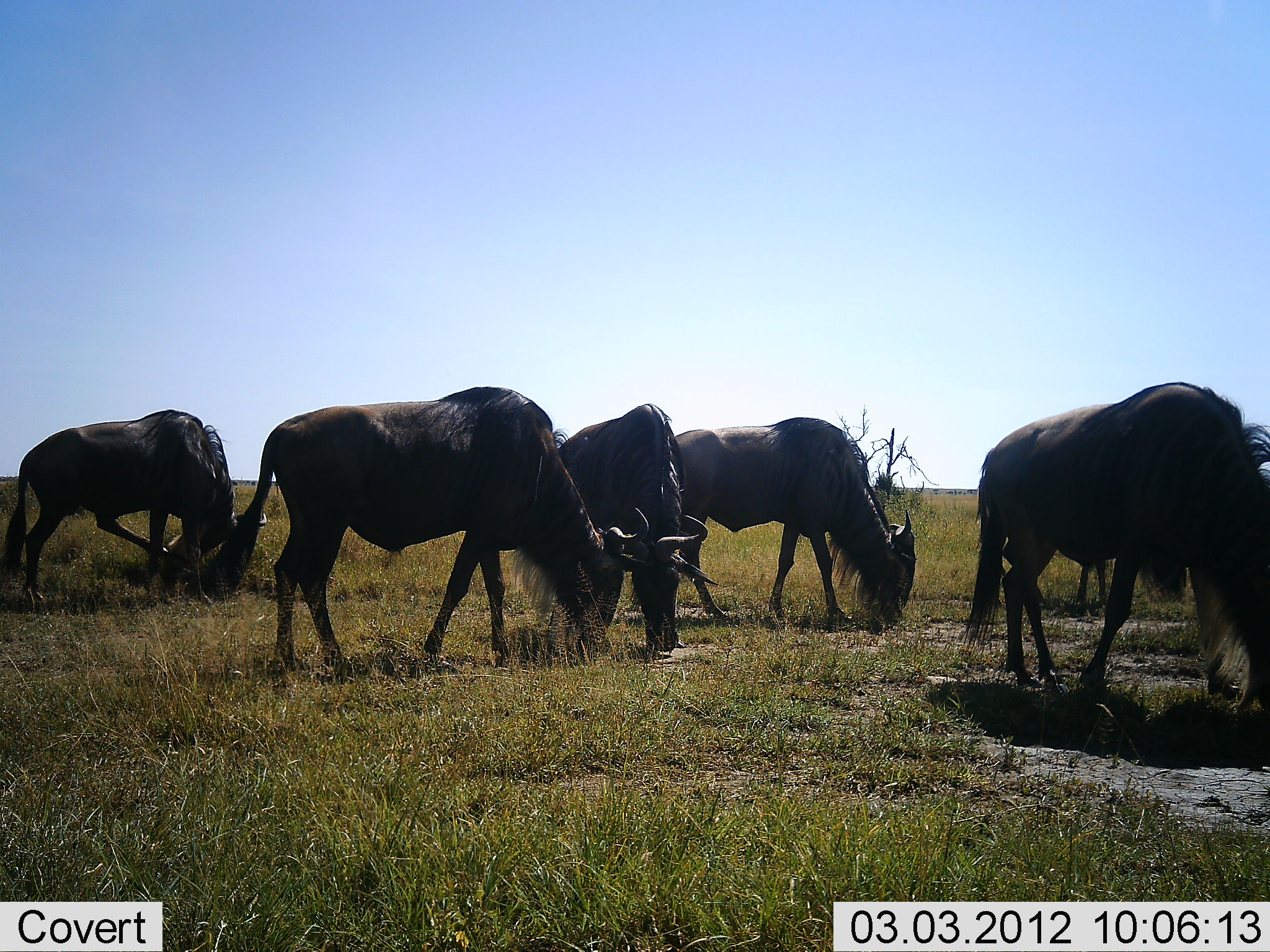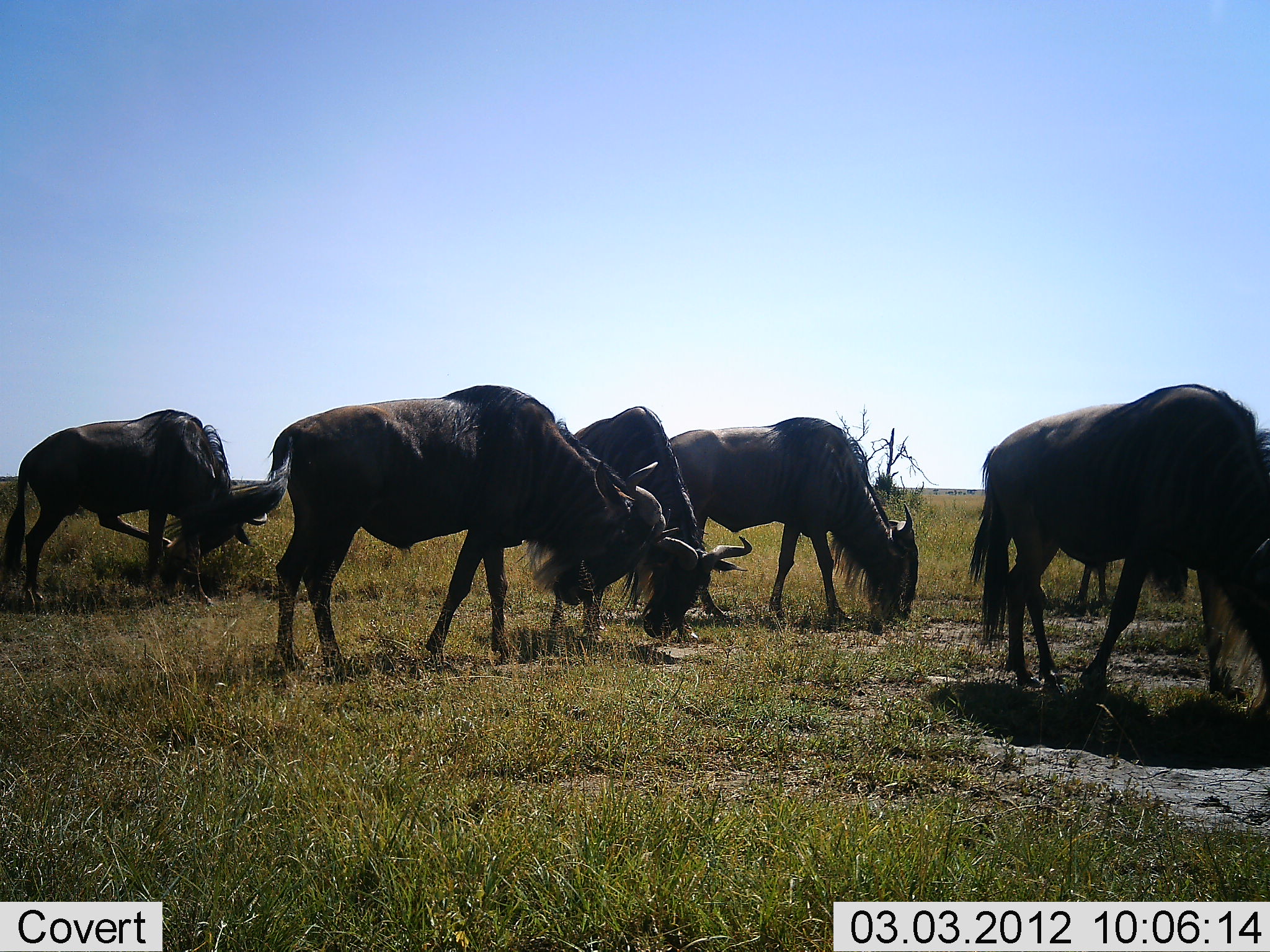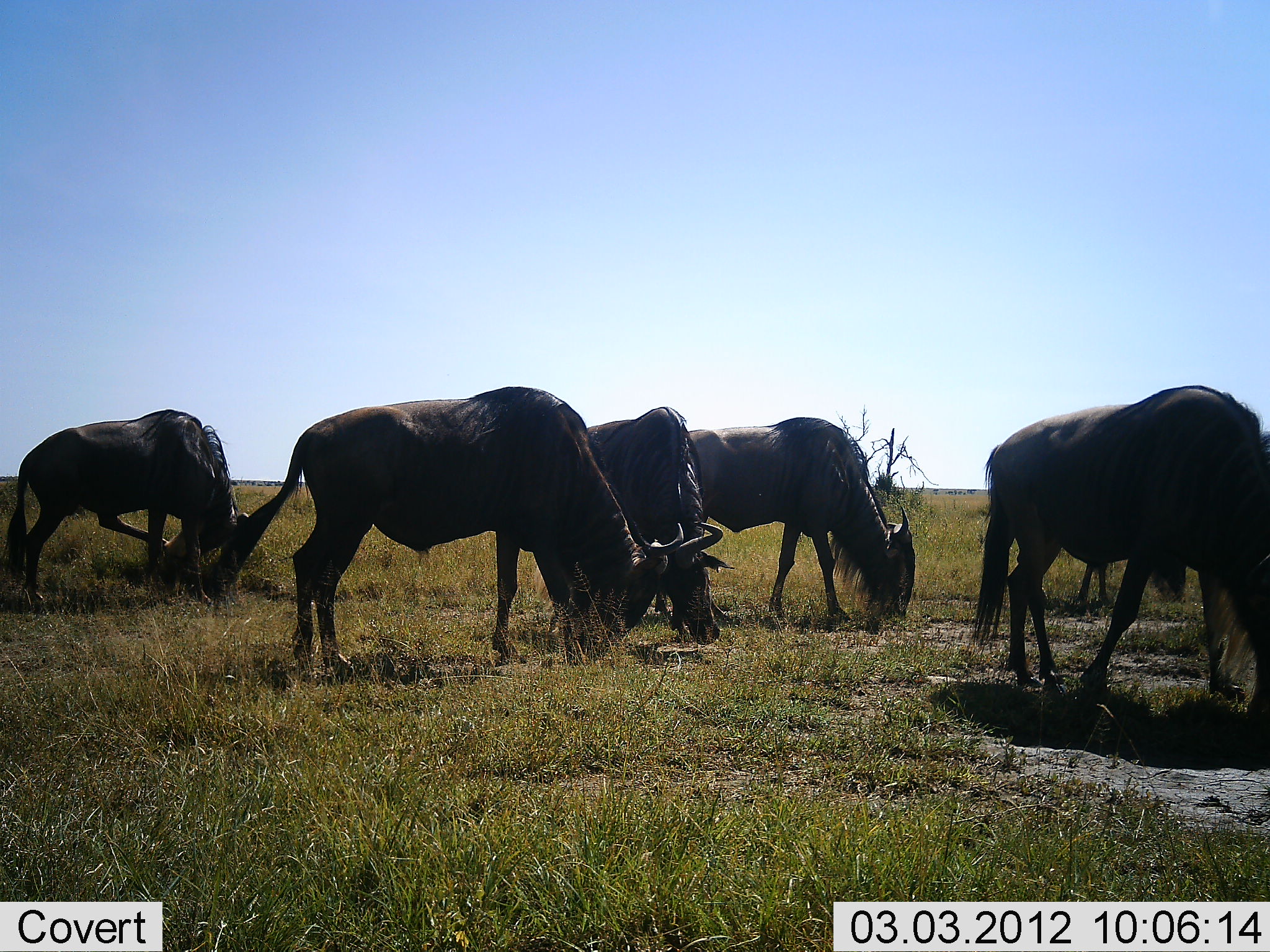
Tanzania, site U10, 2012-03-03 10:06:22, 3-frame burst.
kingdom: Animalia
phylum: Chordata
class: Mammalia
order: Artiodactyla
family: Bovidae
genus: Connochaetes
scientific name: Connochaetes taurinus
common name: blue wildebeest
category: wildebeest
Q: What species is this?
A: Wildebeest (blue wildebeest) (Connochaetes taurinus).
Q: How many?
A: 6.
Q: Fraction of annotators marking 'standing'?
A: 25%.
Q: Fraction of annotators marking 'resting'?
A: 0%.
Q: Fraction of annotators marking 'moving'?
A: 5%.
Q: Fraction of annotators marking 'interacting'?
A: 10%.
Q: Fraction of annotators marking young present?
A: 0%.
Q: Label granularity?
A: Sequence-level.